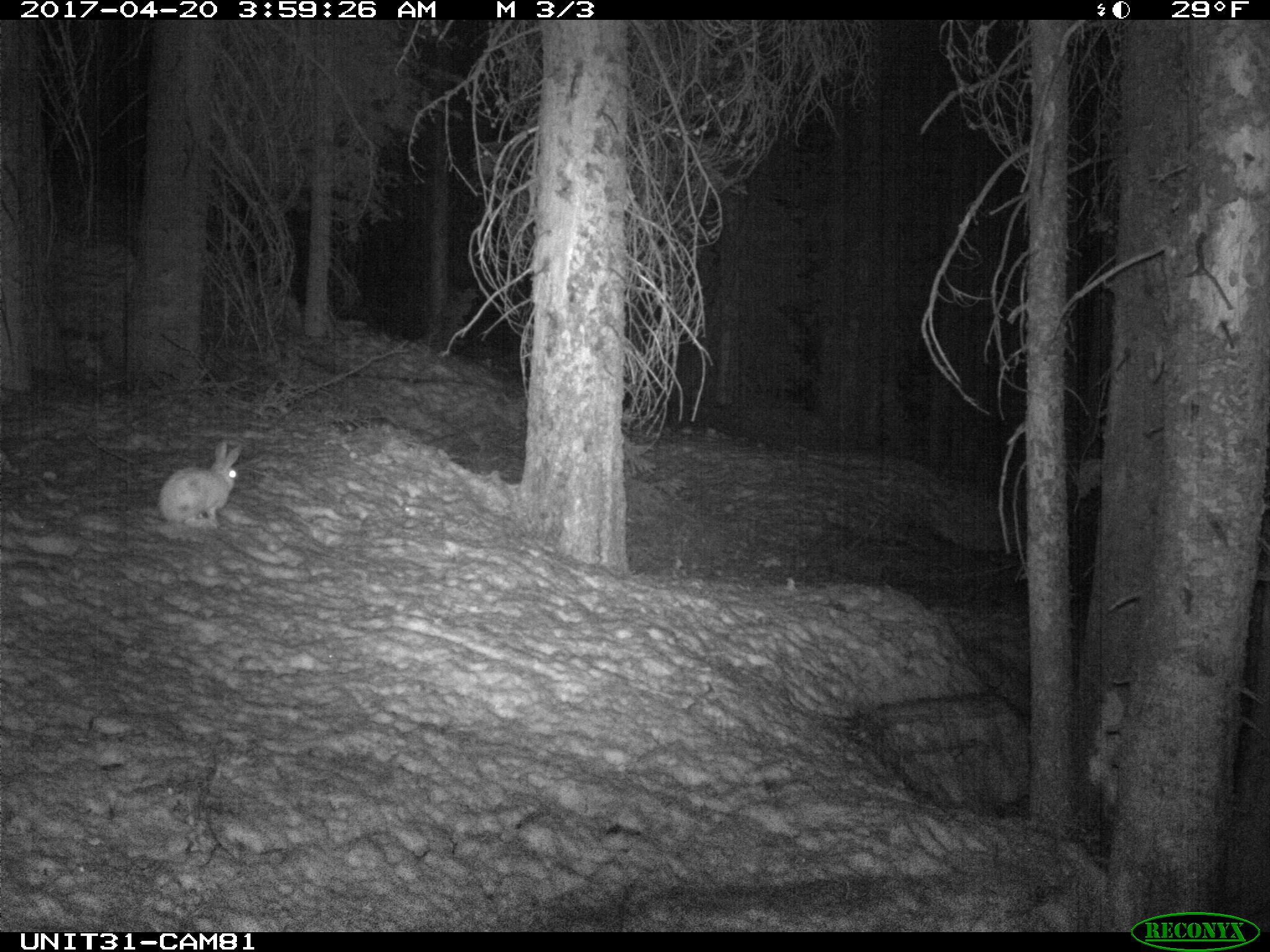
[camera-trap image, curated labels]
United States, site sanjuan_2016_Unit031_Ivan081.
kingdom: Animalia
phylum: Chordata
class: Mammalia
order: Lagomorpha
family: Leporidae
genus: Lepus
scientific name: Lepus americanus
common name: snowshoe hare